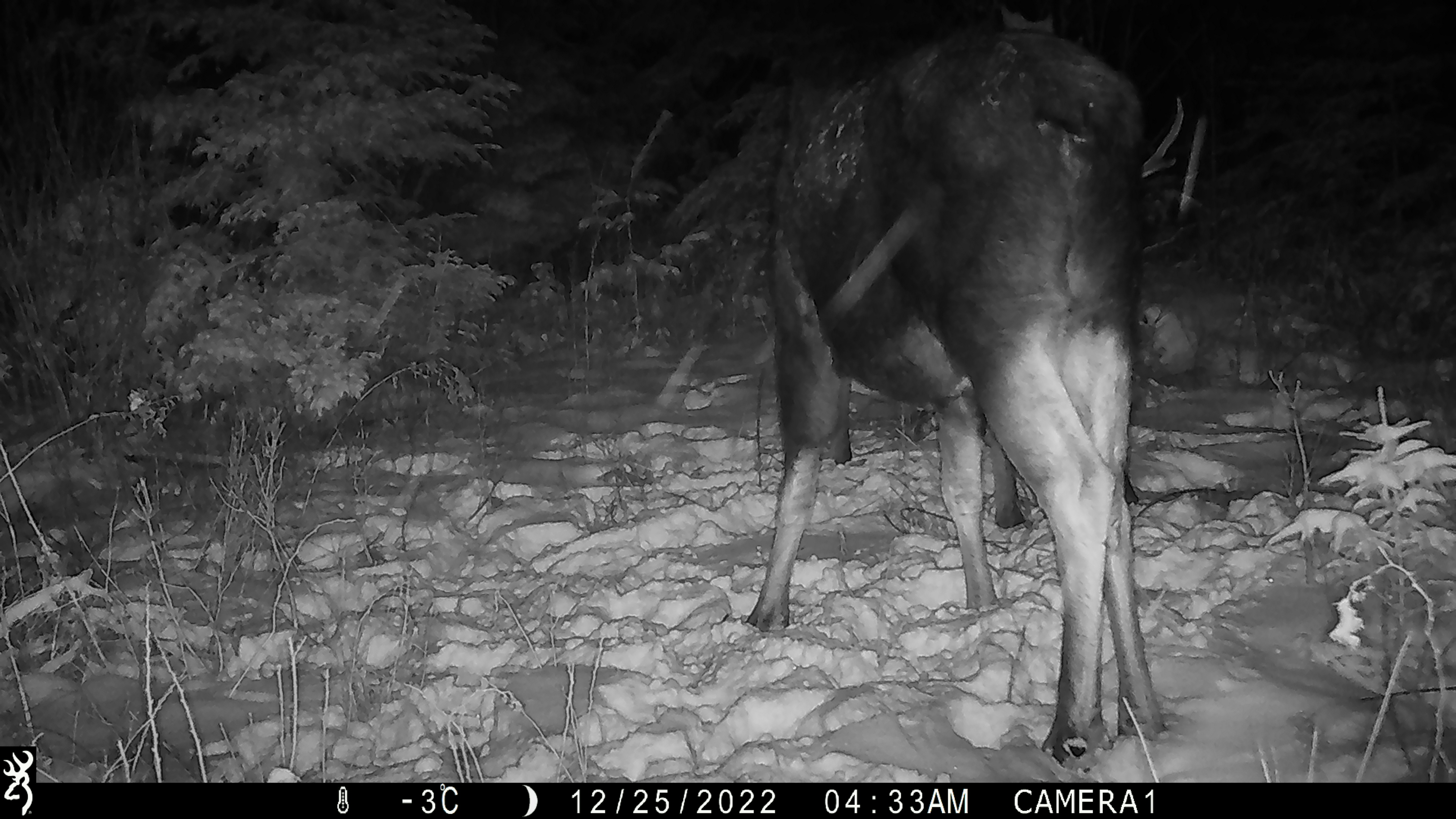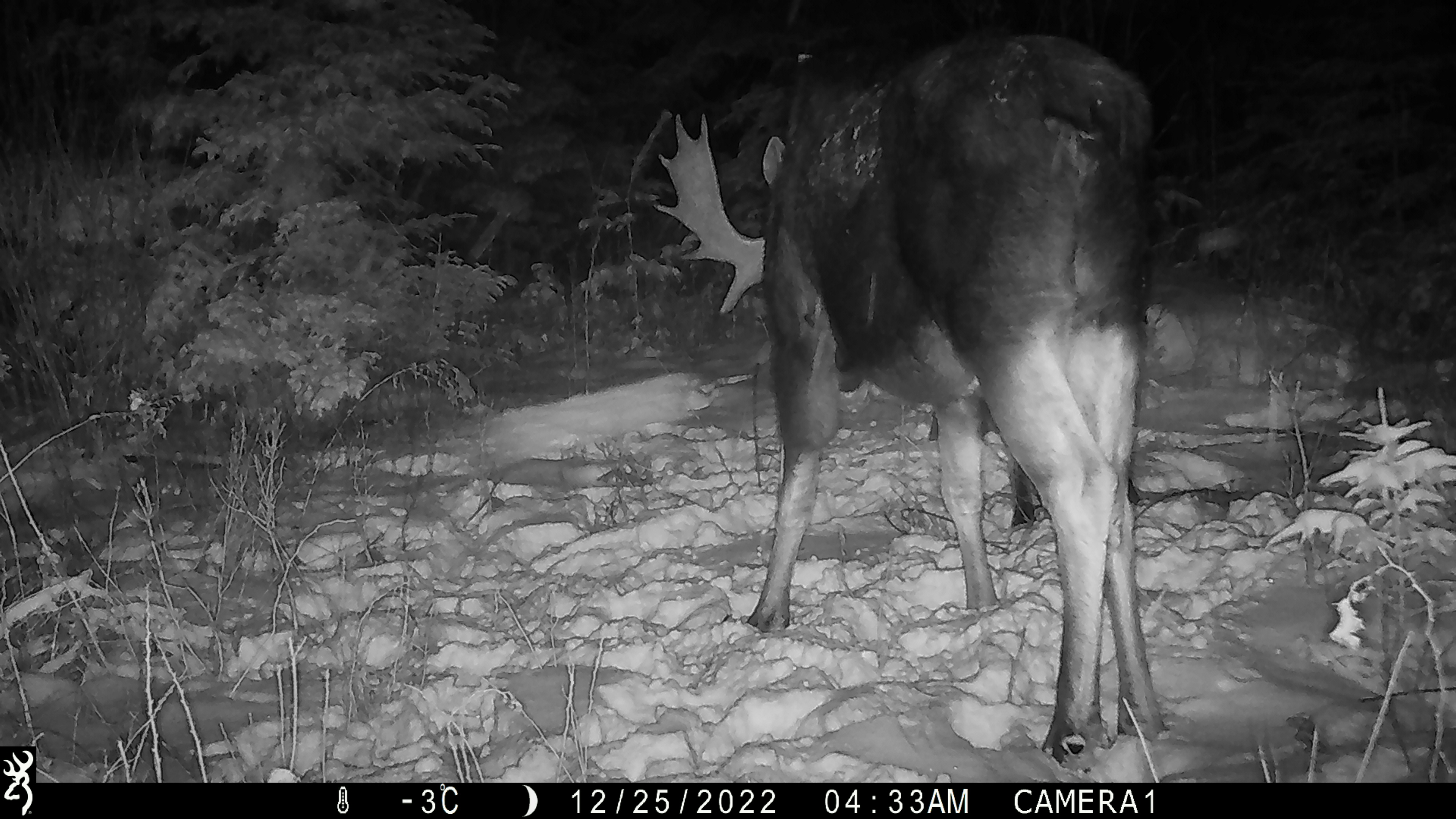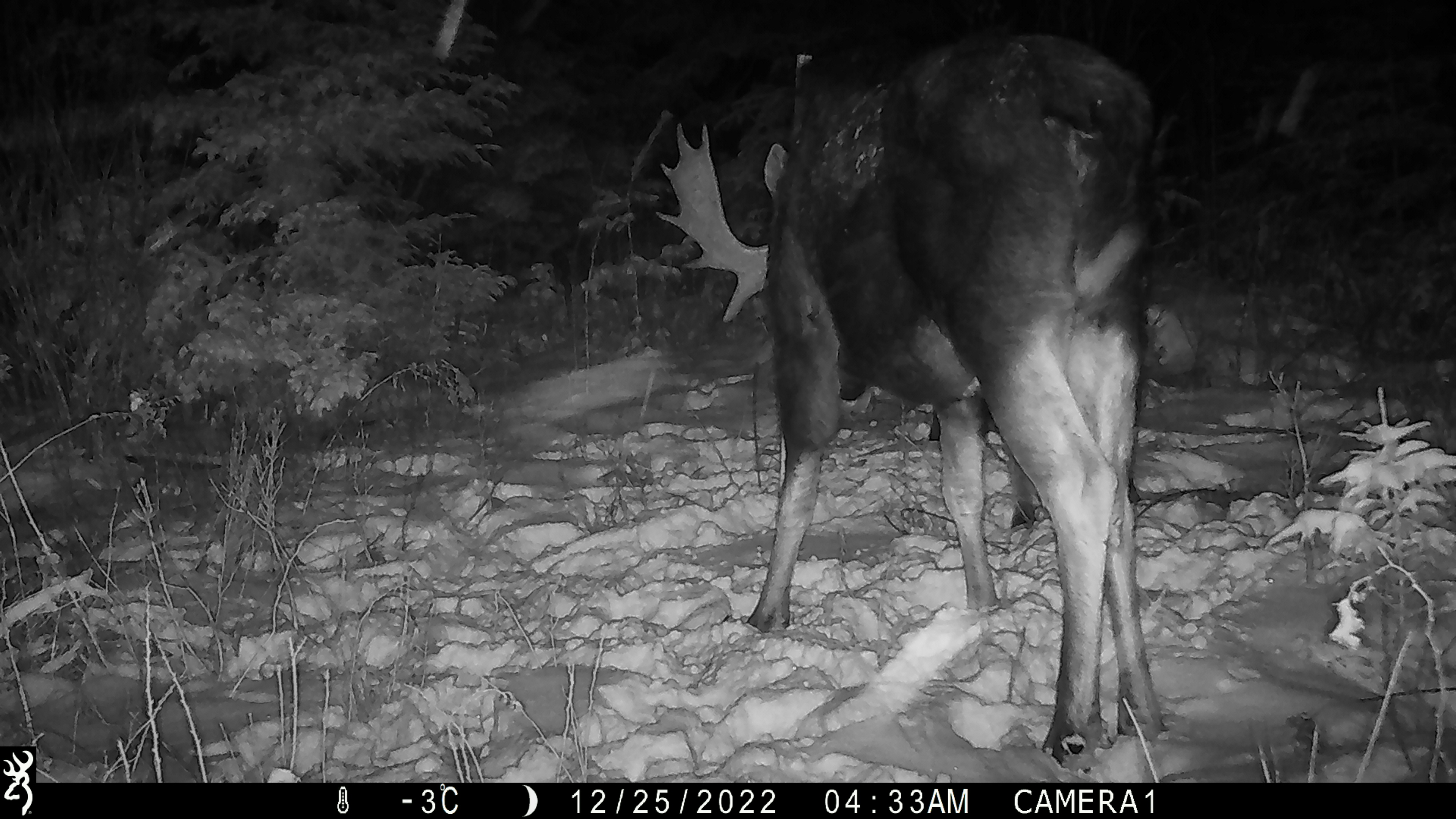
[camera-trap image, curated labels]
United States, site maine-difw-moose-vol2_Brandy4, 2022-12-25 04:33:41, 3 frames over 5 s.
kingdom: Animalia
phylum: Chordata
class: Mammalia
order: Artiodactyla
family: Cervidae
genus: Alces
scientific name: Alces alces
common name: moose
Moose (Alces alces).